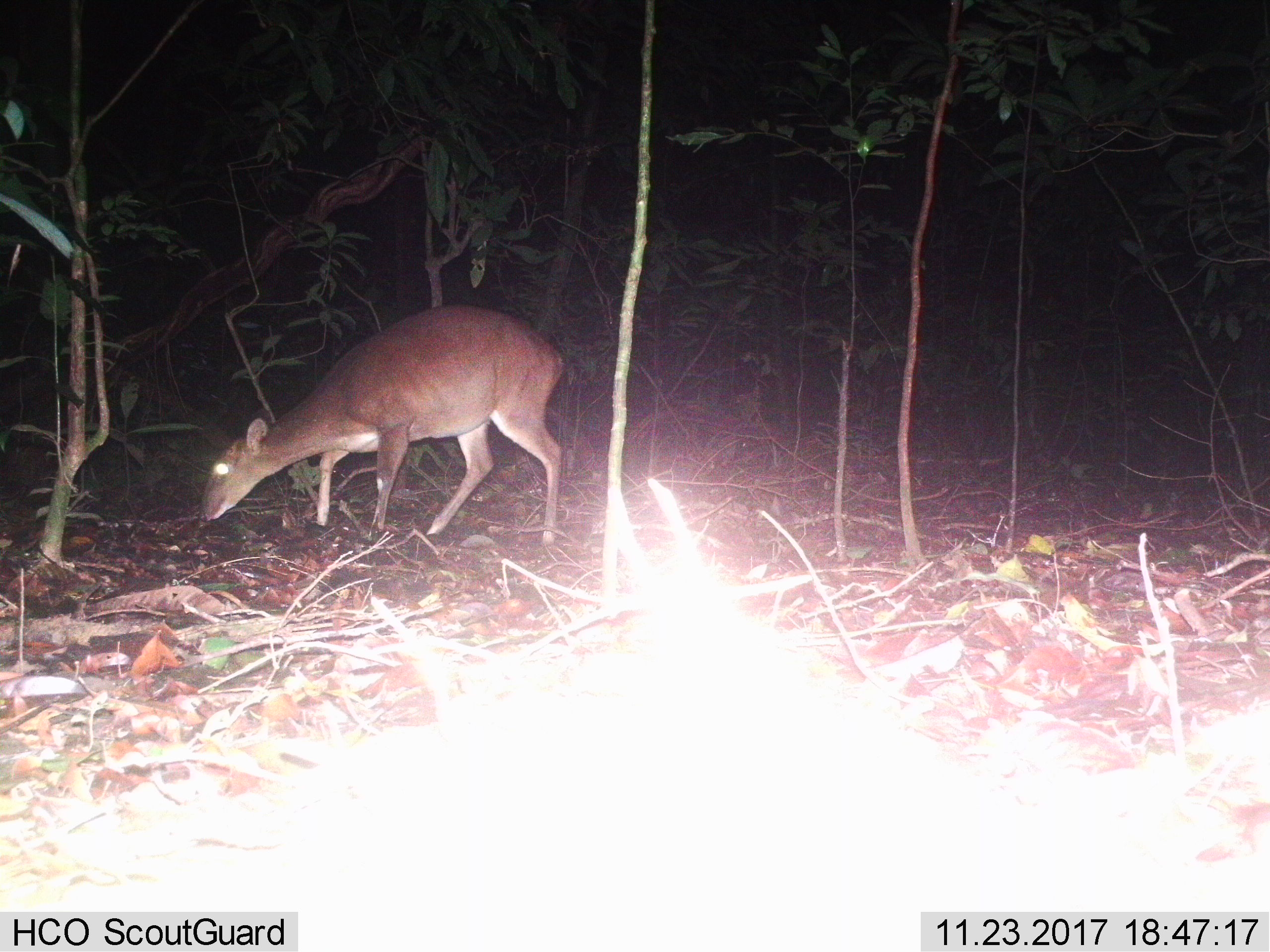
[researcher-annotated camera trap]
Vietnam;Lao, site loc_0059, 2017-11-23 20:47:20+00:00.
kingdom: Animalia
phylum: Chordata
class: Mammalia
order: Artiodactyla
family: Cervidae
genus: Muntiacus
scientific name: Muntiacus vuquangensis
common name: large-antlered muntjac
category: large antlered muntjac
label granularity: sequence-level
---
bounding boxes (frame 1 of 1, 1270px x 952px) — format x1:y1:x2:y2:
large antlered muntjac: 197:305:565:544